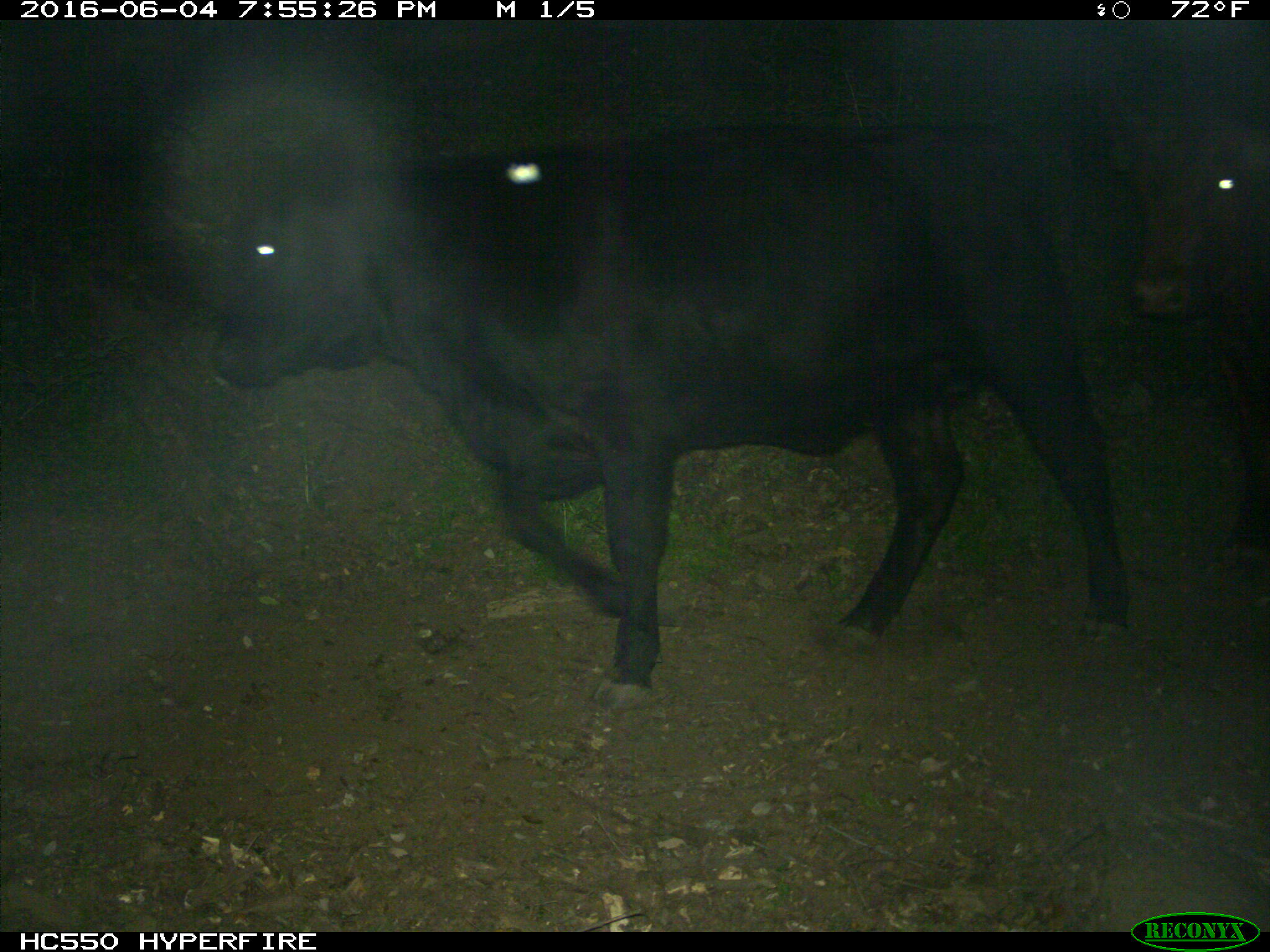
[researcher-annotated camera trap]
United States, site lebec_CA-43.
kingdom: Animalia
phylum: Chordata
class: Mammalia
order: Artiodactyla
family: Bovidae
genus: Bos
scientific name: Bos taurus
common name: domestic cow